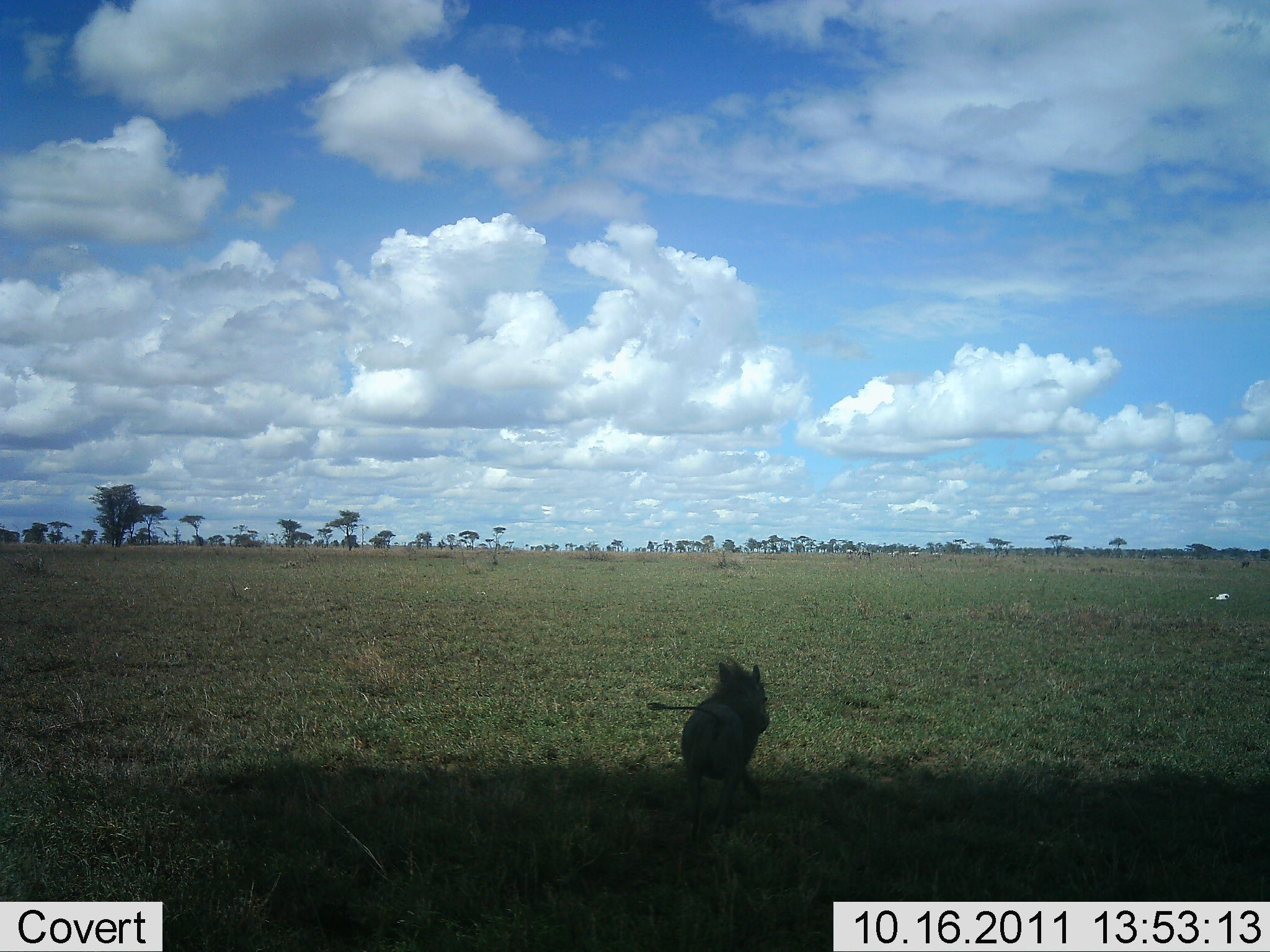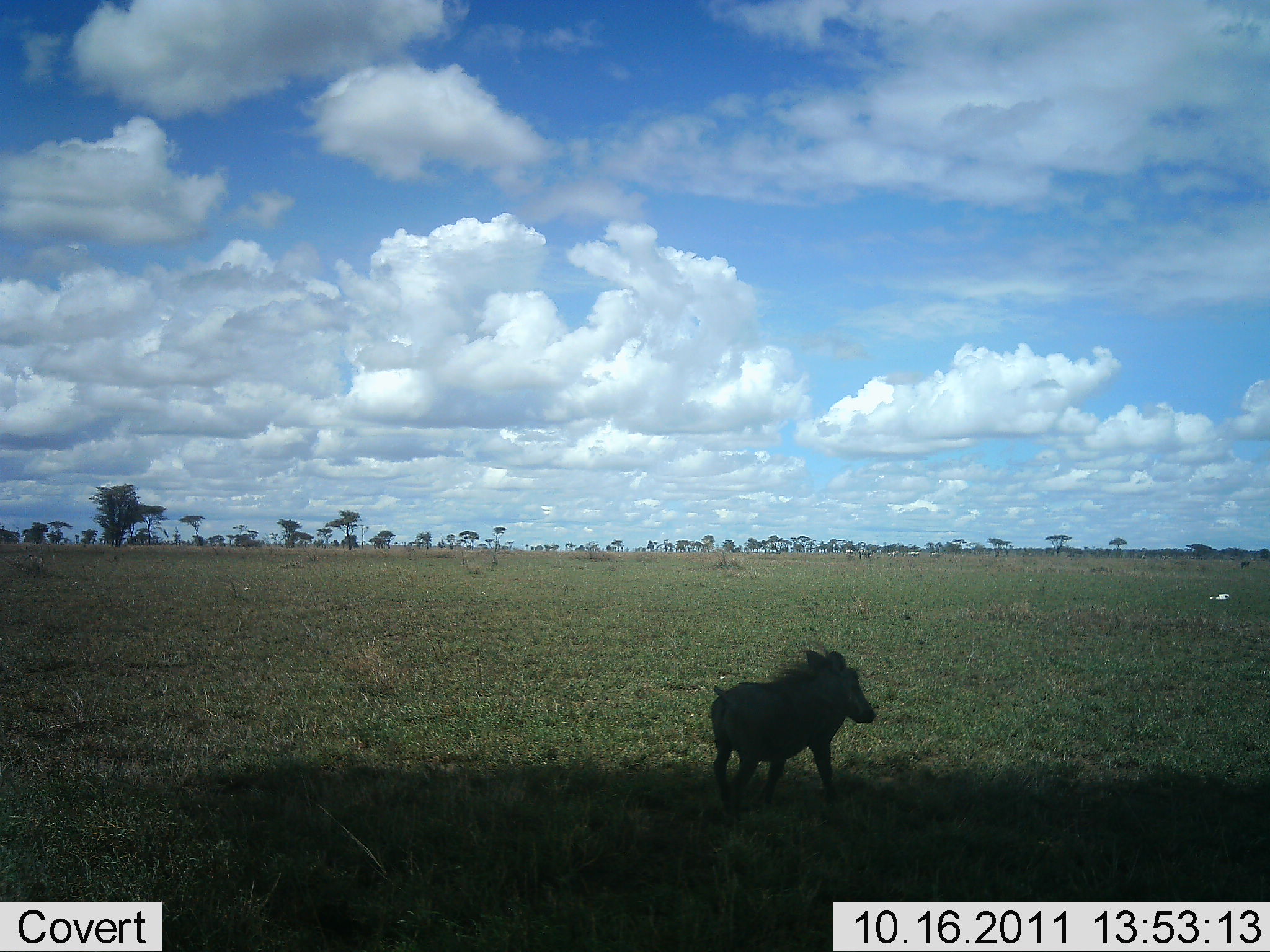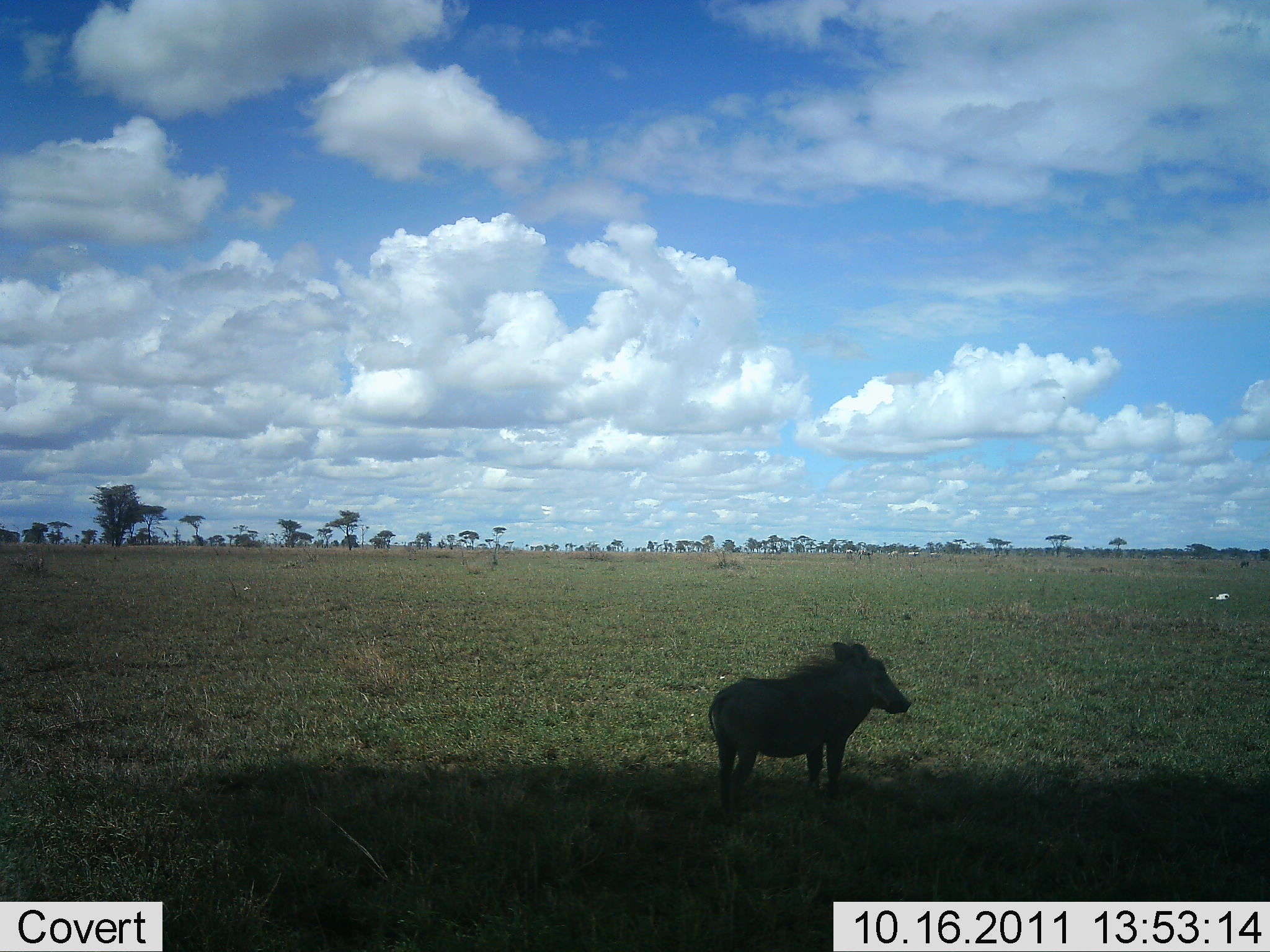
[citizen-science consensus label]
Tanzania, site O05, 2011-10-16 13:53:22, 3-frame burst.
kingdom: Animalia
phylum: Chordata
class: Mammalia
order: Artiodactyla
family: Suidae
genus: Phacochoerus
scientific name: Phacochoerus africanus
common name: warthog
Warthog (Phacochoerus africanus), count 1. Behavior (volunteer vote fractions): standing 8%, resting 0%, moving 92%, interacting 0%. Young present (vote fraction): 8%. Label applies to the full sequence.